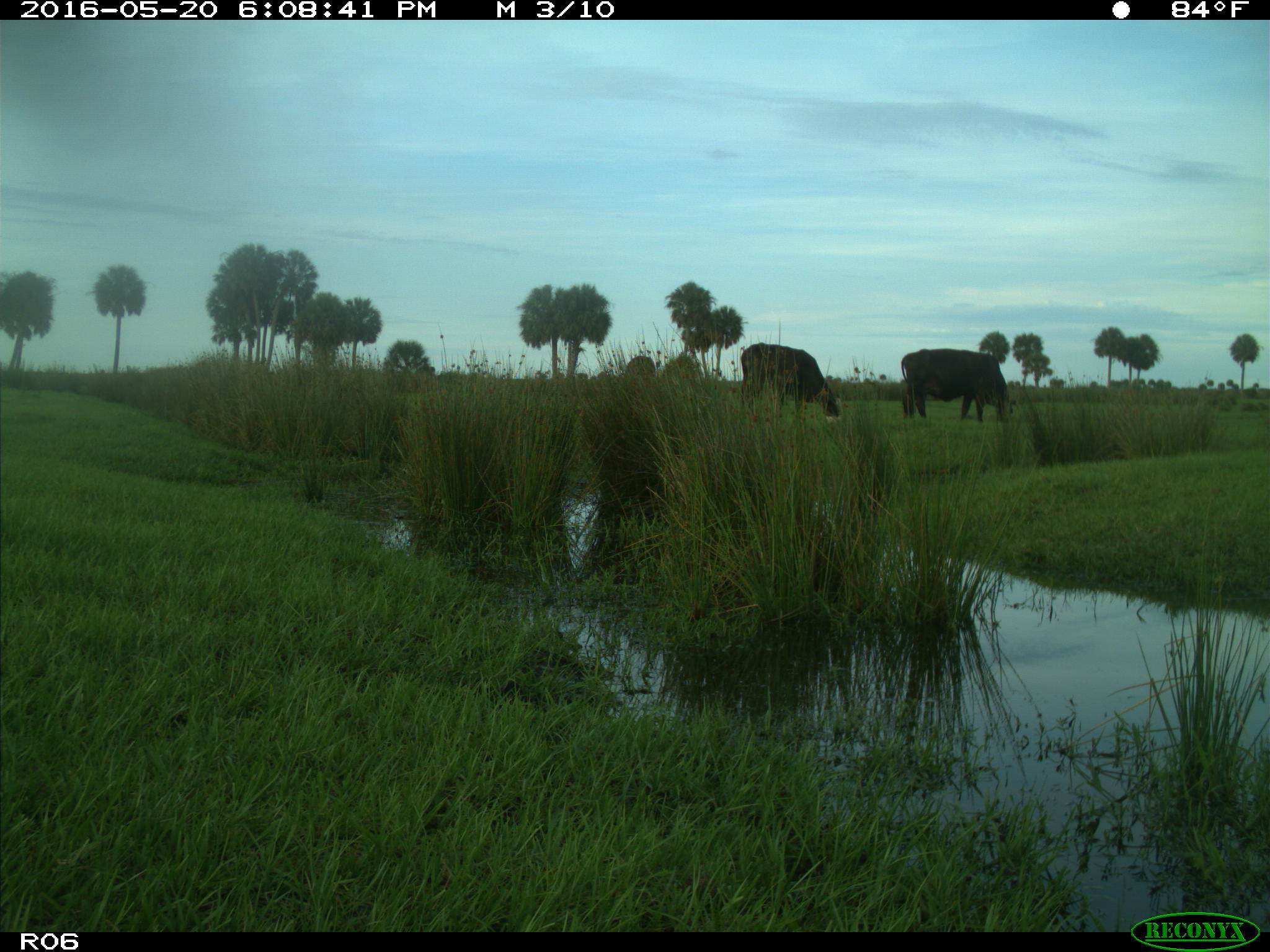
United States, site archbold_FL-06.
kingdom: Animalia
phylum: Chordata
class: Mammalia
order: Artiodactyla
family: Bovidae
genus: Bos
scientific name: Bos taurus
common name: domestic cow